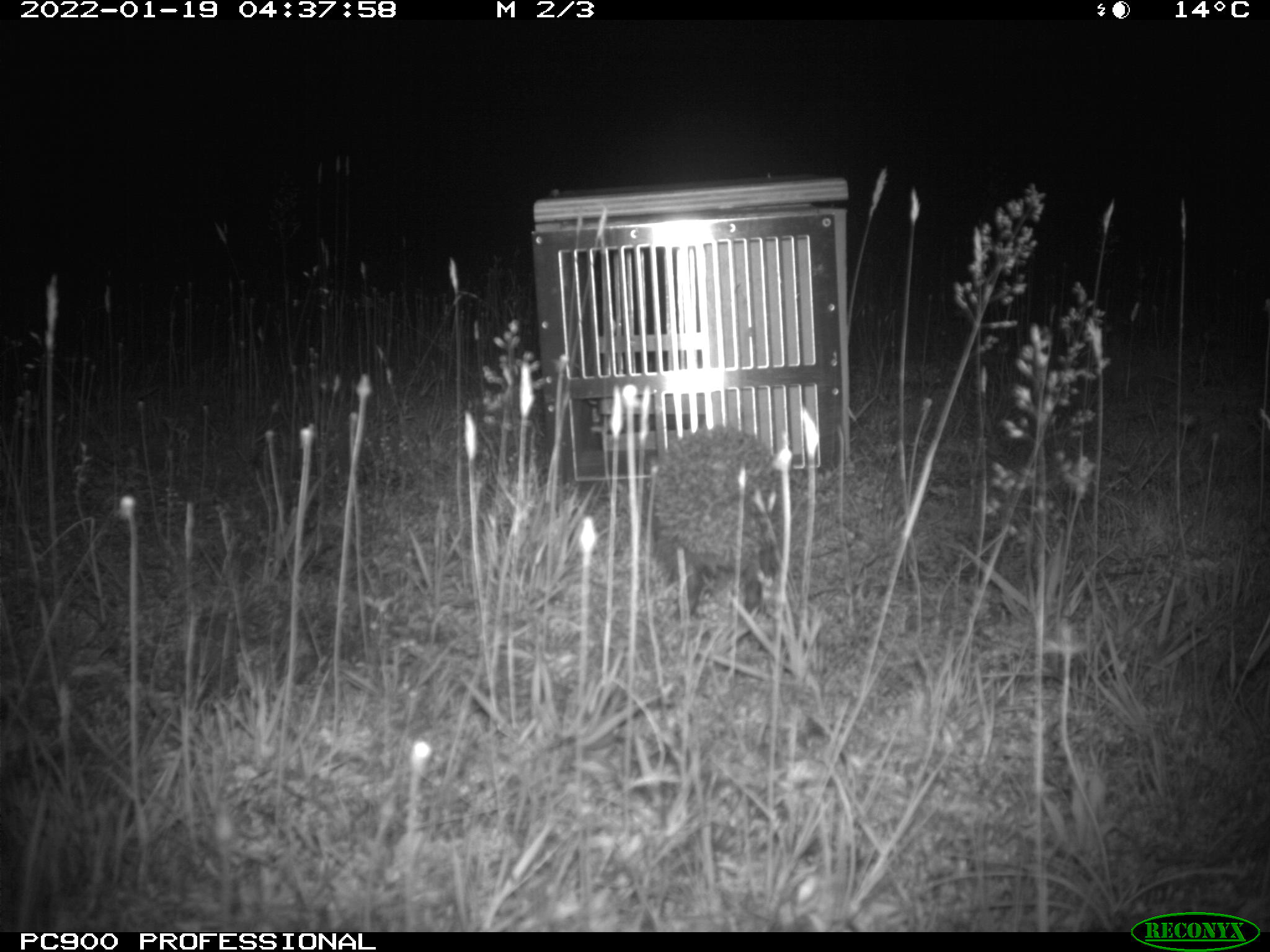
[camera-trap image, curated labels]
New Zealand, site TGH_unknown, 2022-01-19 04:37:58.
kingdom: Animalia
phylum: Chordata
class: Mammalia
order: Eulipotyphla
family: Erinaceidae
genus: Erinaceus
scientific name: Erinaceus europaeus europaeus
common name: european hedgehog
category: hedgehog